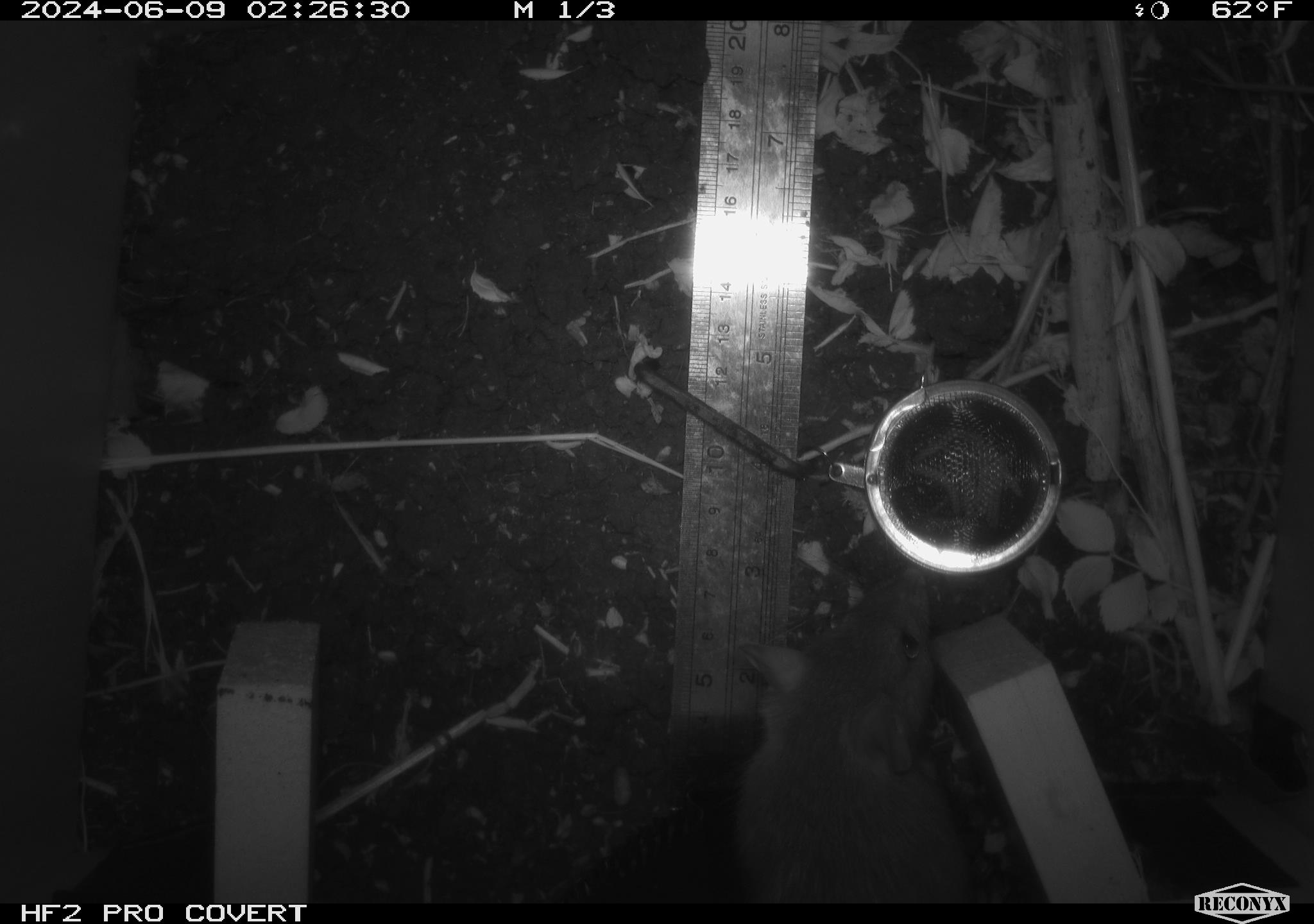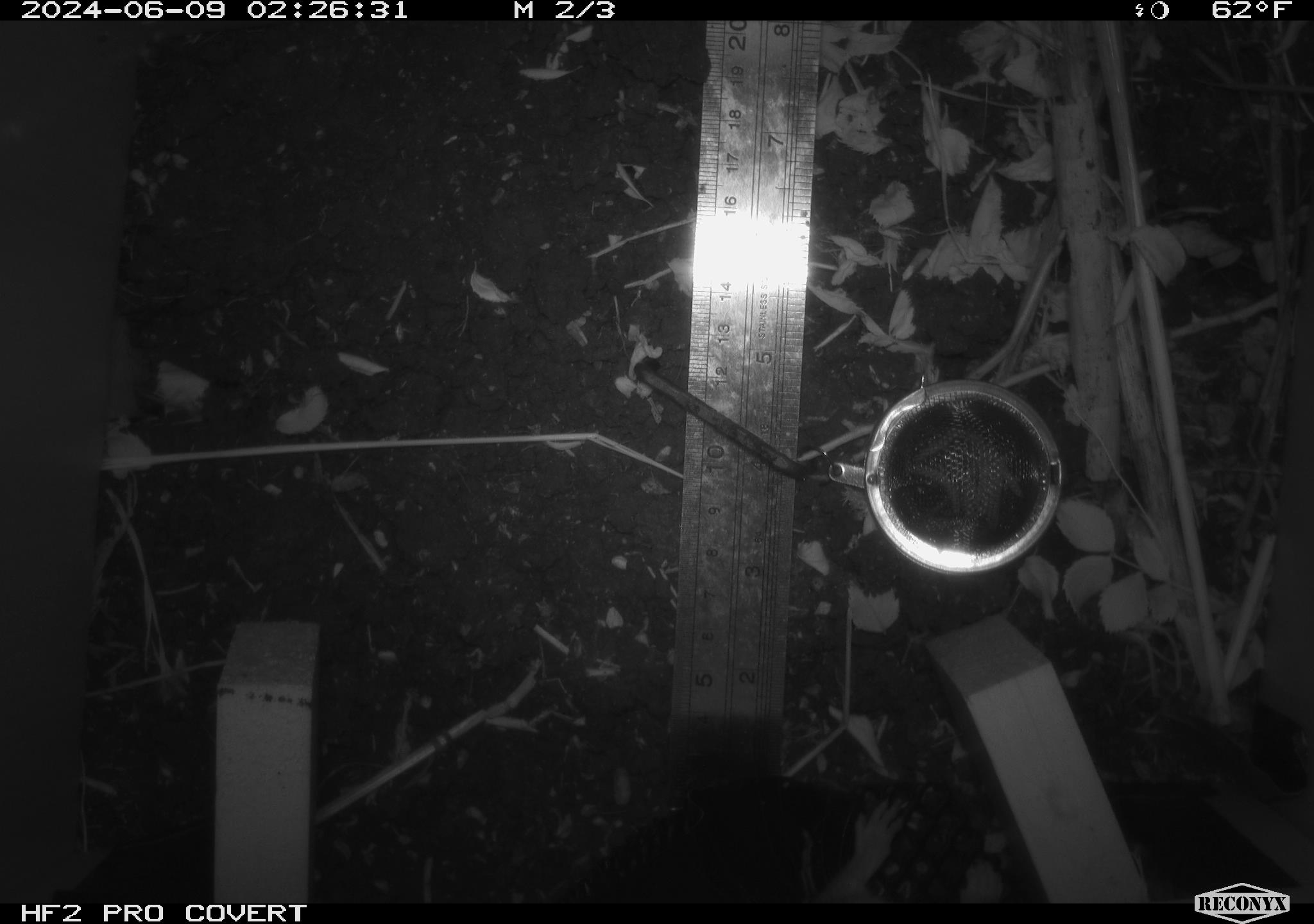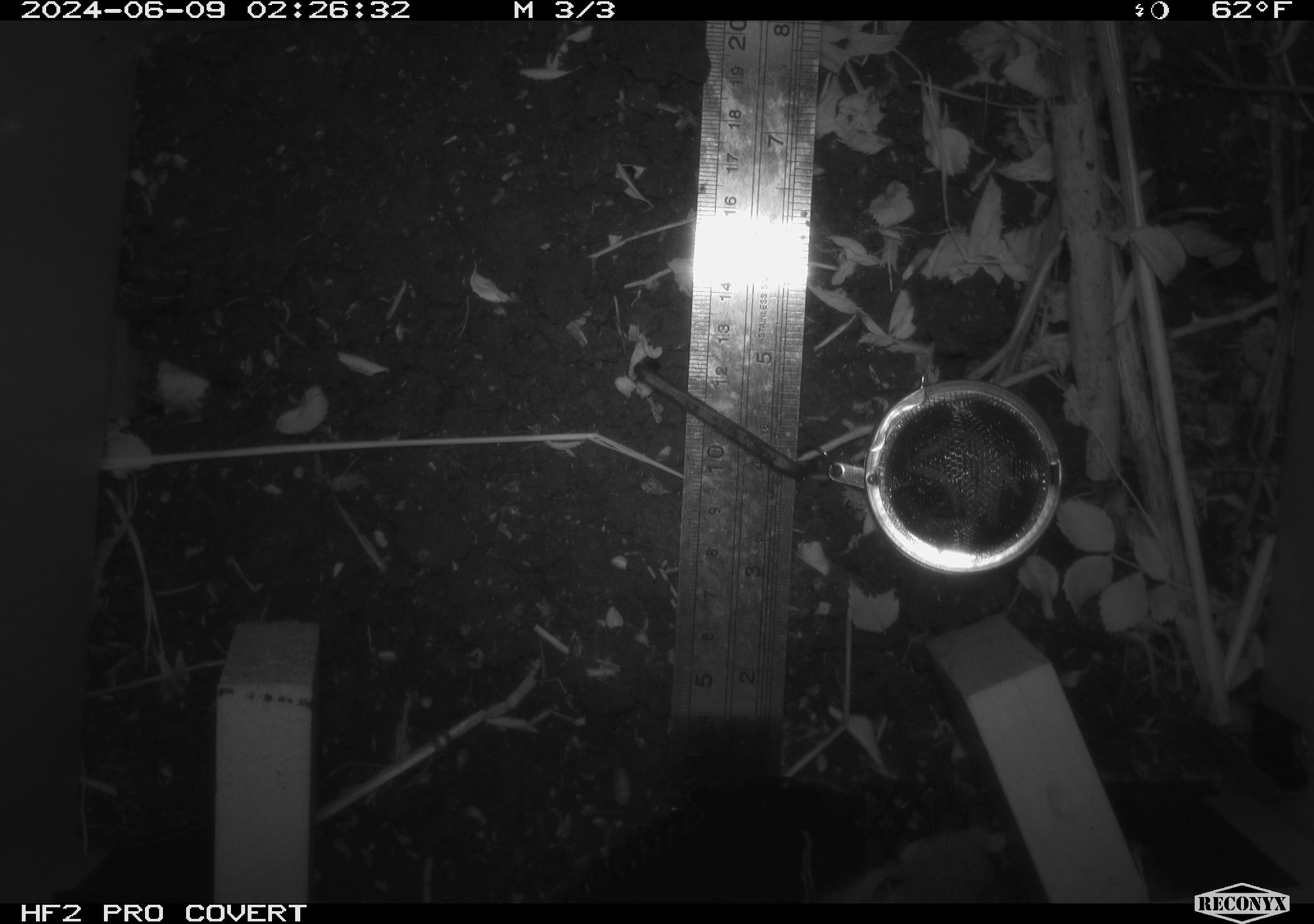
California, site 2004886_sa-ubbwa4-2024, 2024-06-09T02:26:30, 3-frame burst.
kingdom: Animalia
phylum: Chordata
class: Mammalia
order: Rodentia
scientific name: Rodentia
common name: woodrat or rat or mouse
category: woodrat or rat or mouse species